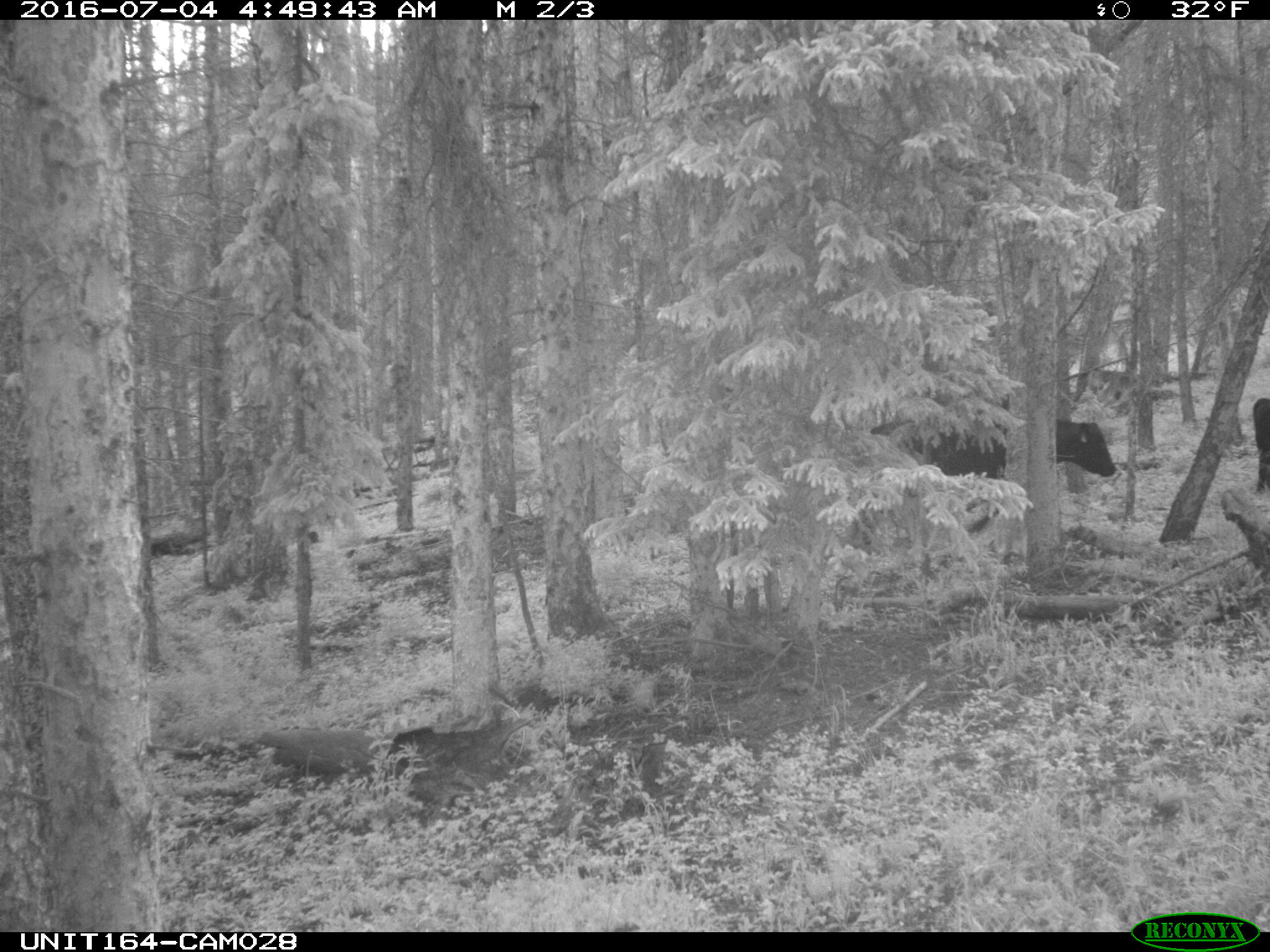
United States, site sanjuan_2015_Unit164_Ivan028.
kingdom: Animalia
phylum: Chordata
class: Mammalia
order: Artiodactyla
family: Bovidae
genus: Bos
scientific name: Bos taurus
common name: domestic cow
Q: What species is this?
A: Bos taurus (domestic cow).